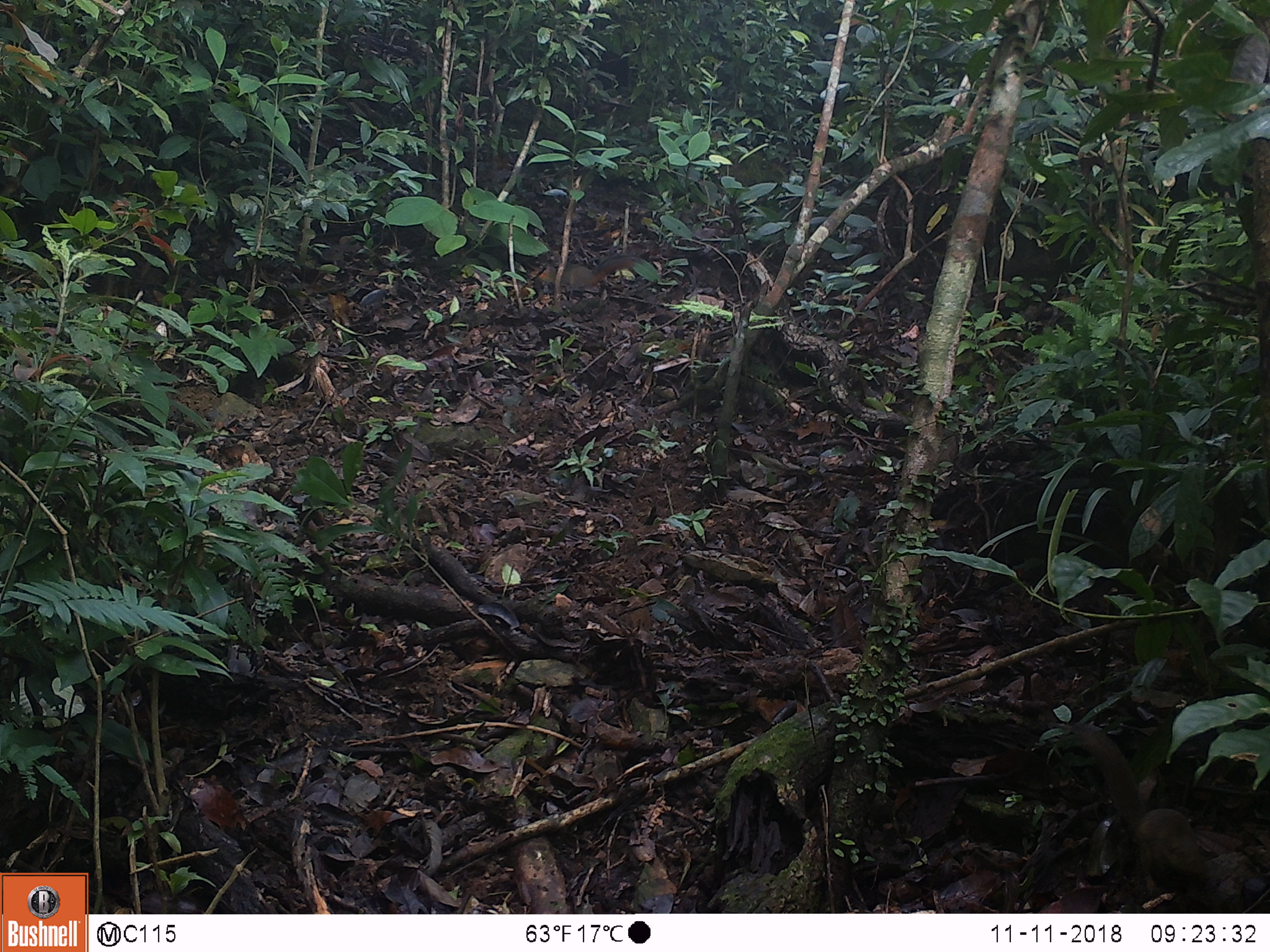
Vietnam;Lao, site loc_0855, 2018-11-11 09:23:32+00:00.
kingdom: Animalia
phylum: Chordata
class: Mammalia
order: Rodentia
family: Sciuridae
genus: Dremomys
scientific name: Dremomys rufigenis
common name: red-cheeked squirrel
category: red cheeked squirrel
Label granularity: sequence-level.